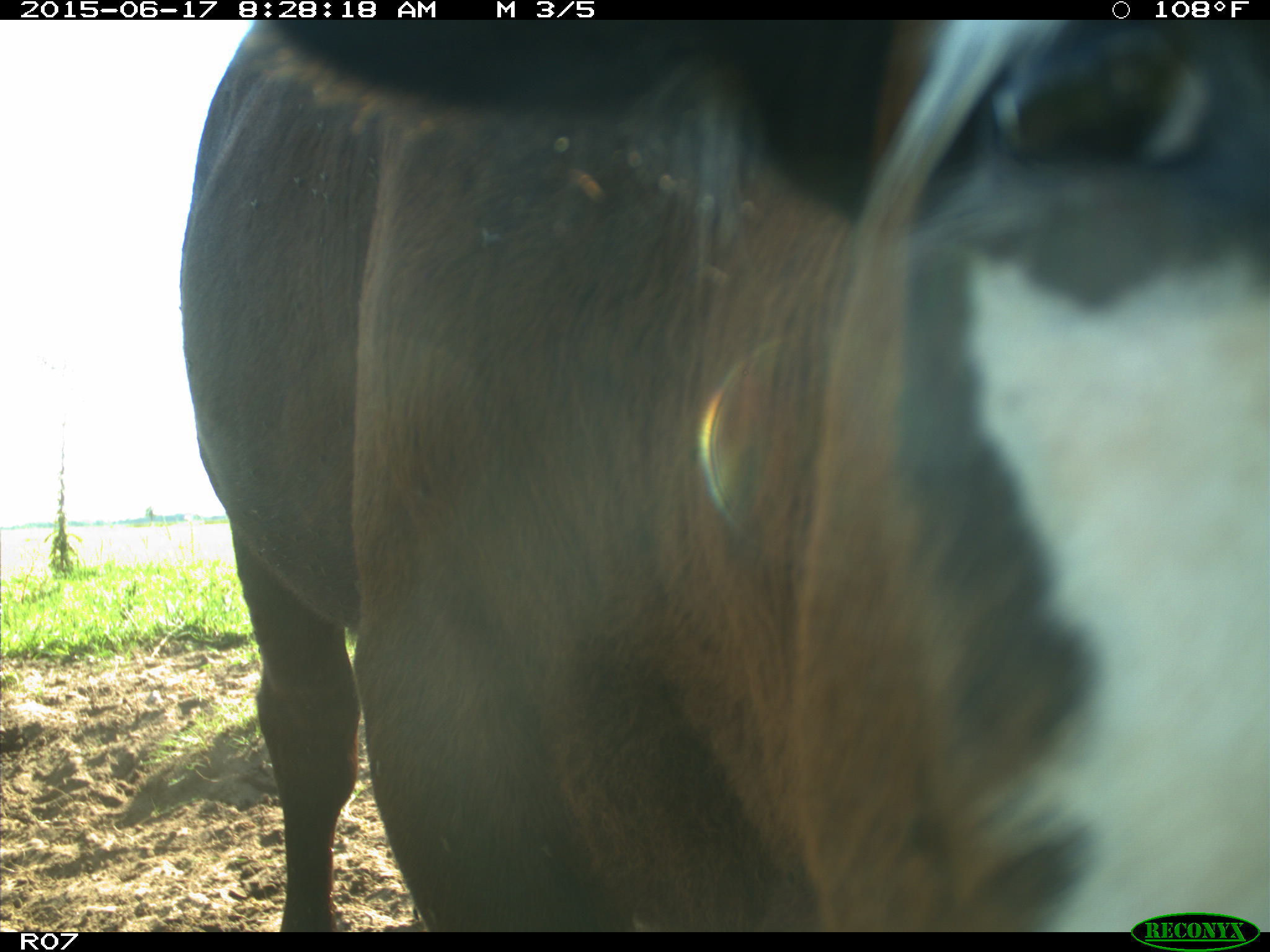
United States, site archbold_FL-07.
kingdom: Animalia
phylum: Chordata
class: Mammalia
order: Artiodactyla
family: Bovidae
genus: Bos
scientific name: Bos taurus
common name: domestic cow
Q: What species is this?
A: Bos taurus (domestic cow).